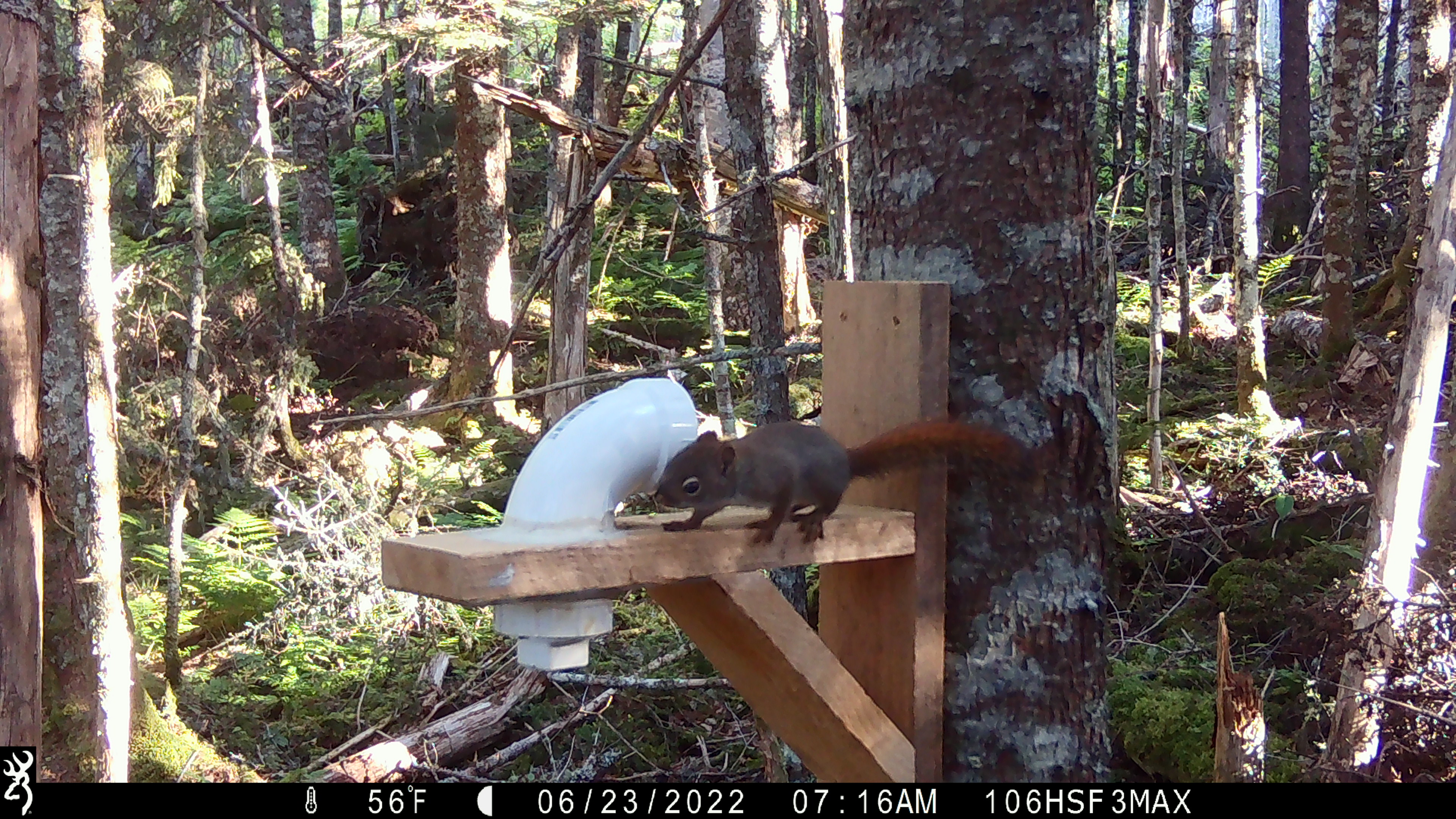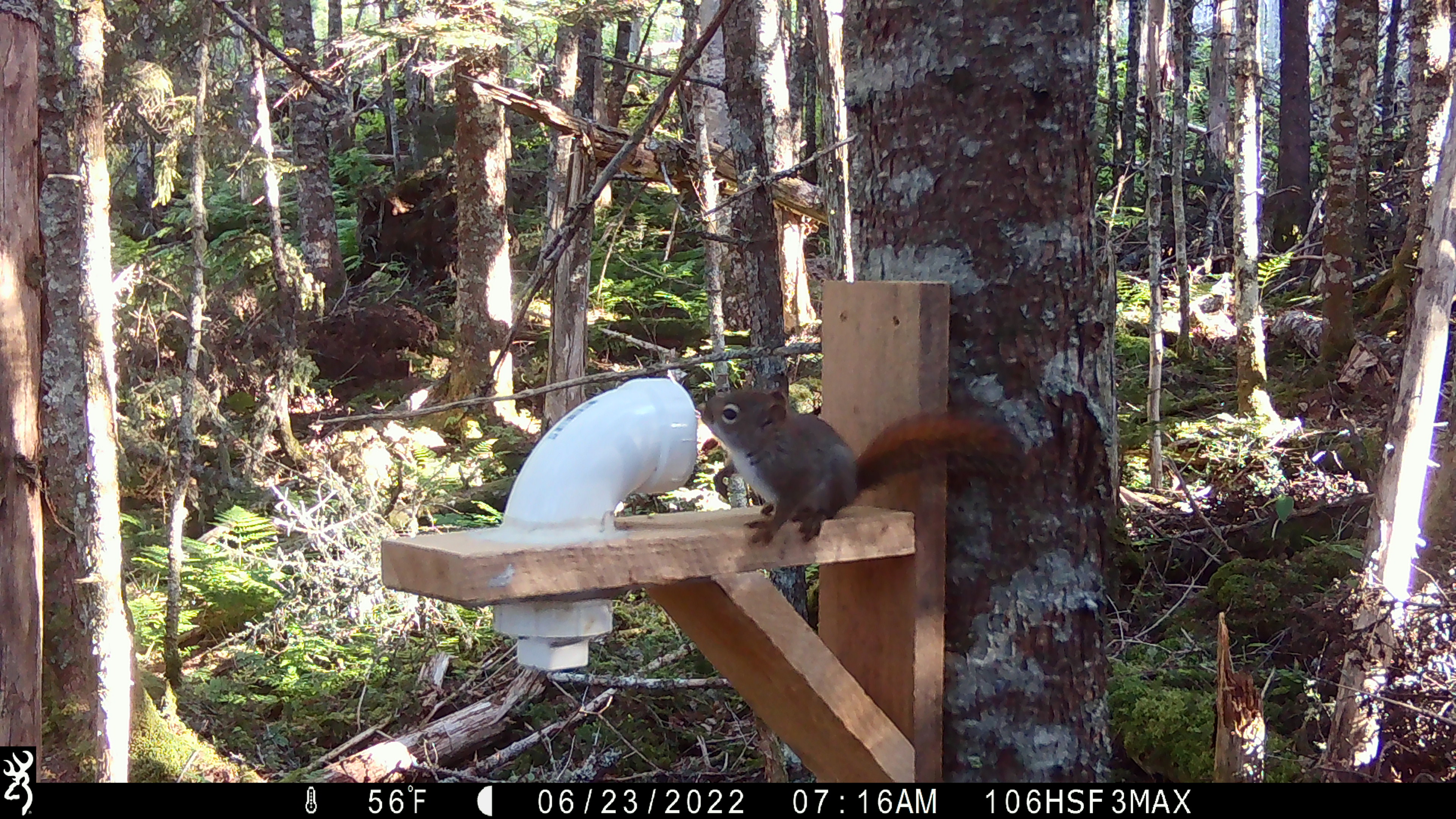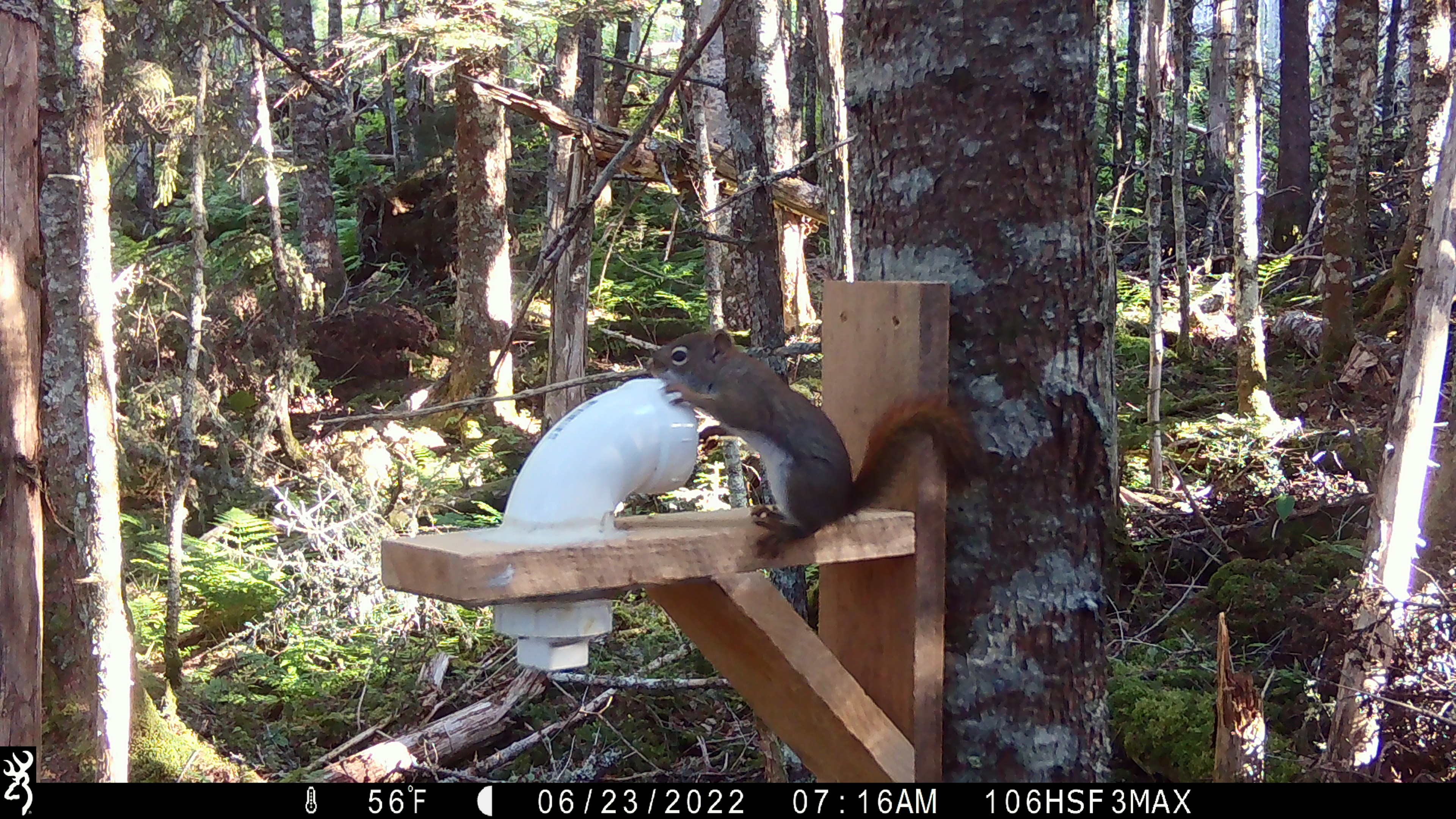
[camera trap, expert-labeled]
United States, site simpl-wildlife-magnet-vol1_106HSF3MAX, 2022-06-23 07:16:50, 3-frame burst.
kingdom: Animalia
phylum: Chordata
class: Mammalia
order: Rodentia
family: Sciuridae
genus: Tamiasciurus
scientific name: Tamiasciurus hudsonicus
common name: red squirrel